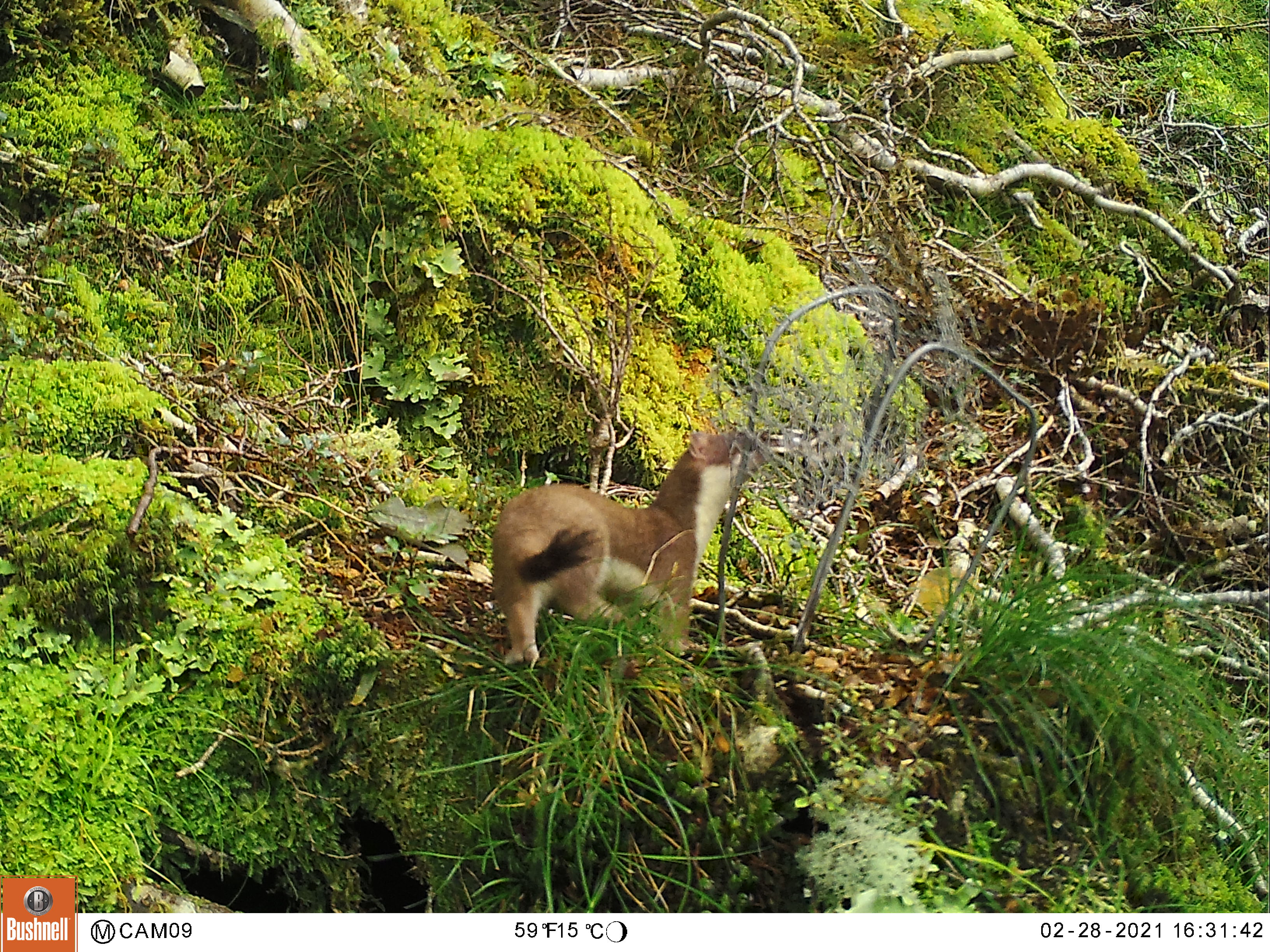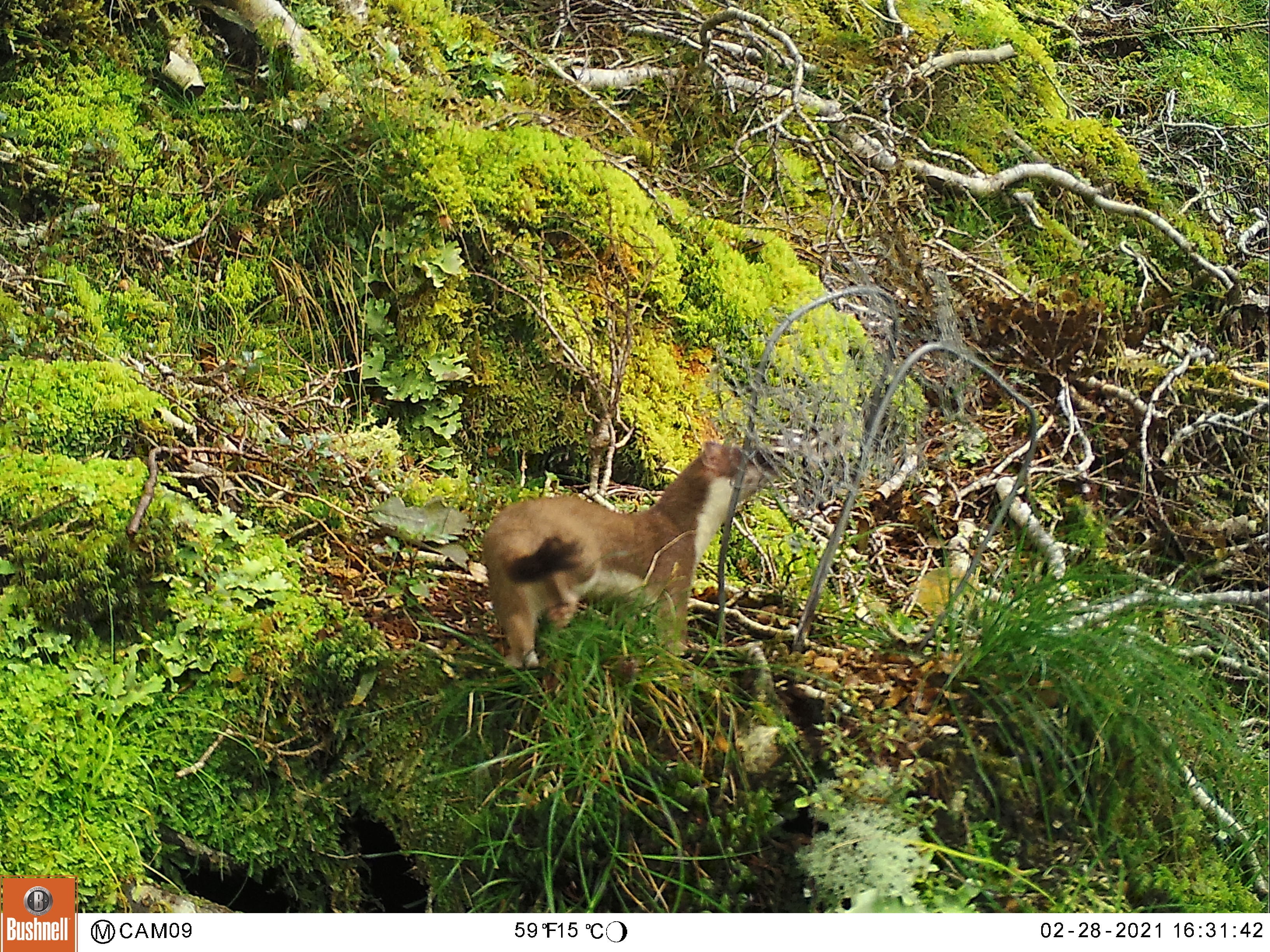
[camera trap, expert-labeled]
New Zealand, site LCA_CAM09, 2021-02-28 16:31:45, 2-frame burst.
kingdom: Animalia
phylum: Chordata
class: Mammalia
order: Carnivora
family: Mustelidae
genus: Mustela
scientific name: Mustela erminea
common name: stoat